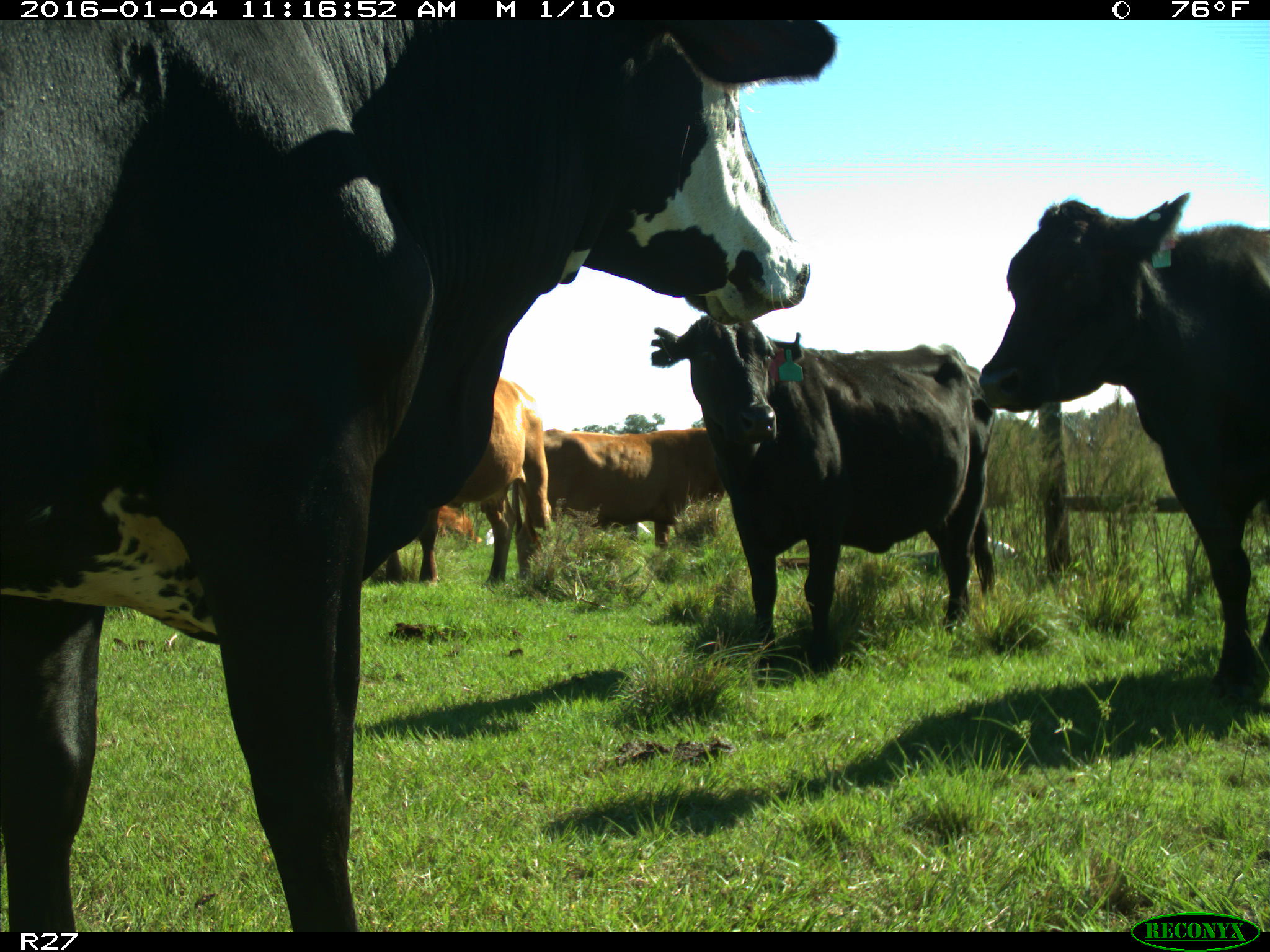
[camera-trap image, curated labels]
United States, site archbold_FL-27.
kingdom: Animalia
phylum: Chordata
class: Mammalia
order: Artiodactyla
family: Bovidae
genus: Bos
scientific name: Bos taurus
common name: domestic cow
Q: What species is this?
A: Bos taurus (domestic cow).